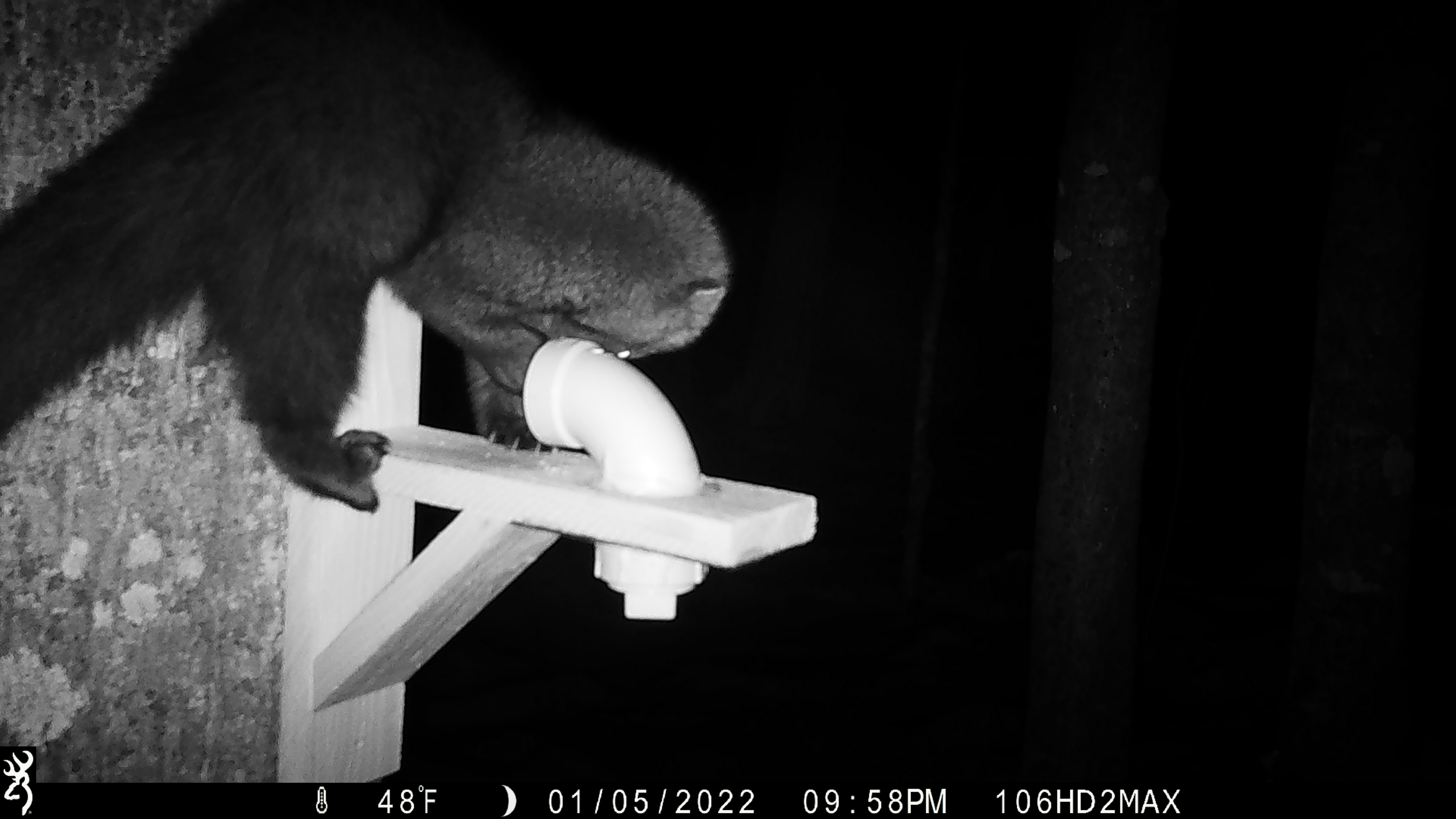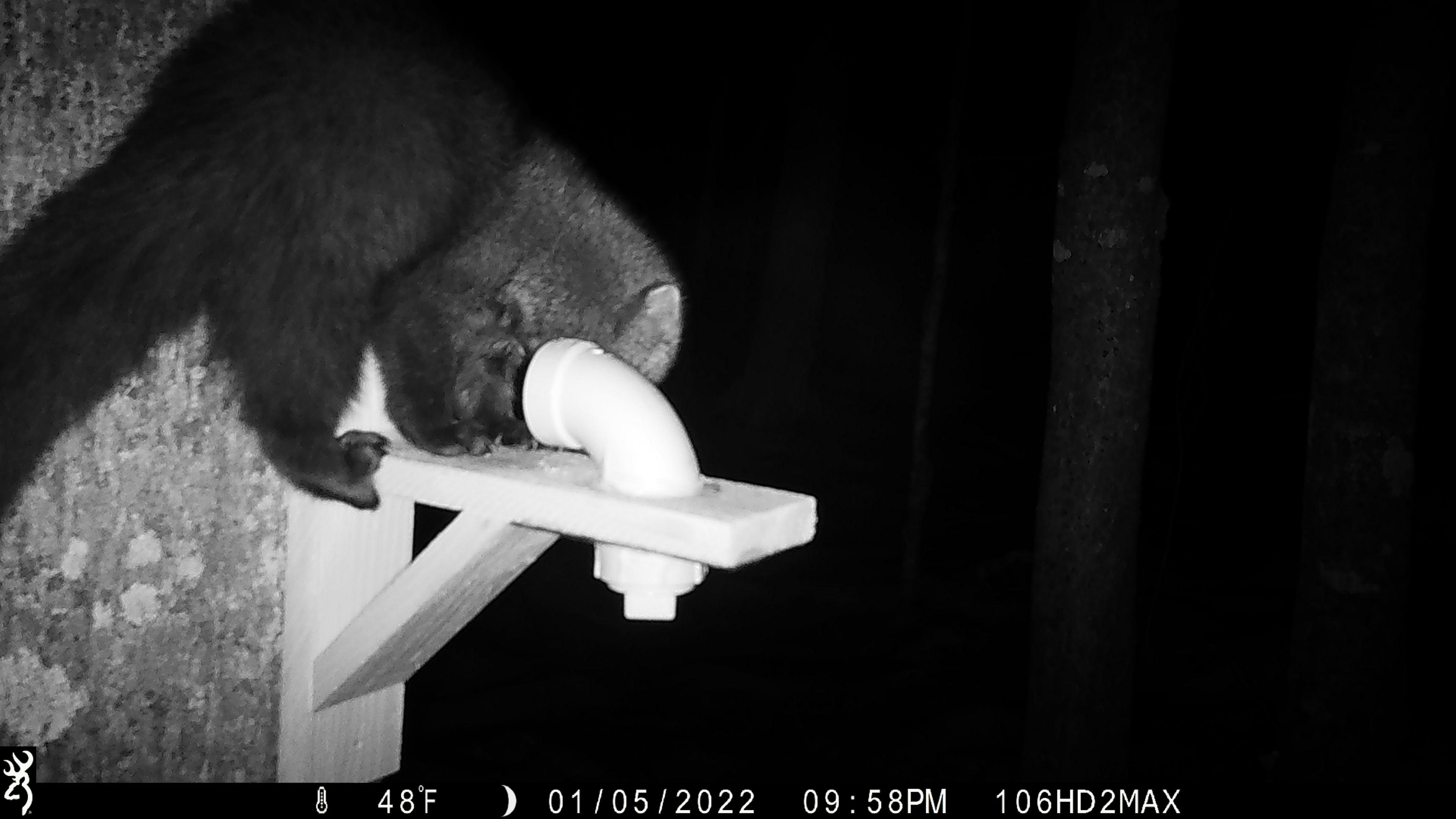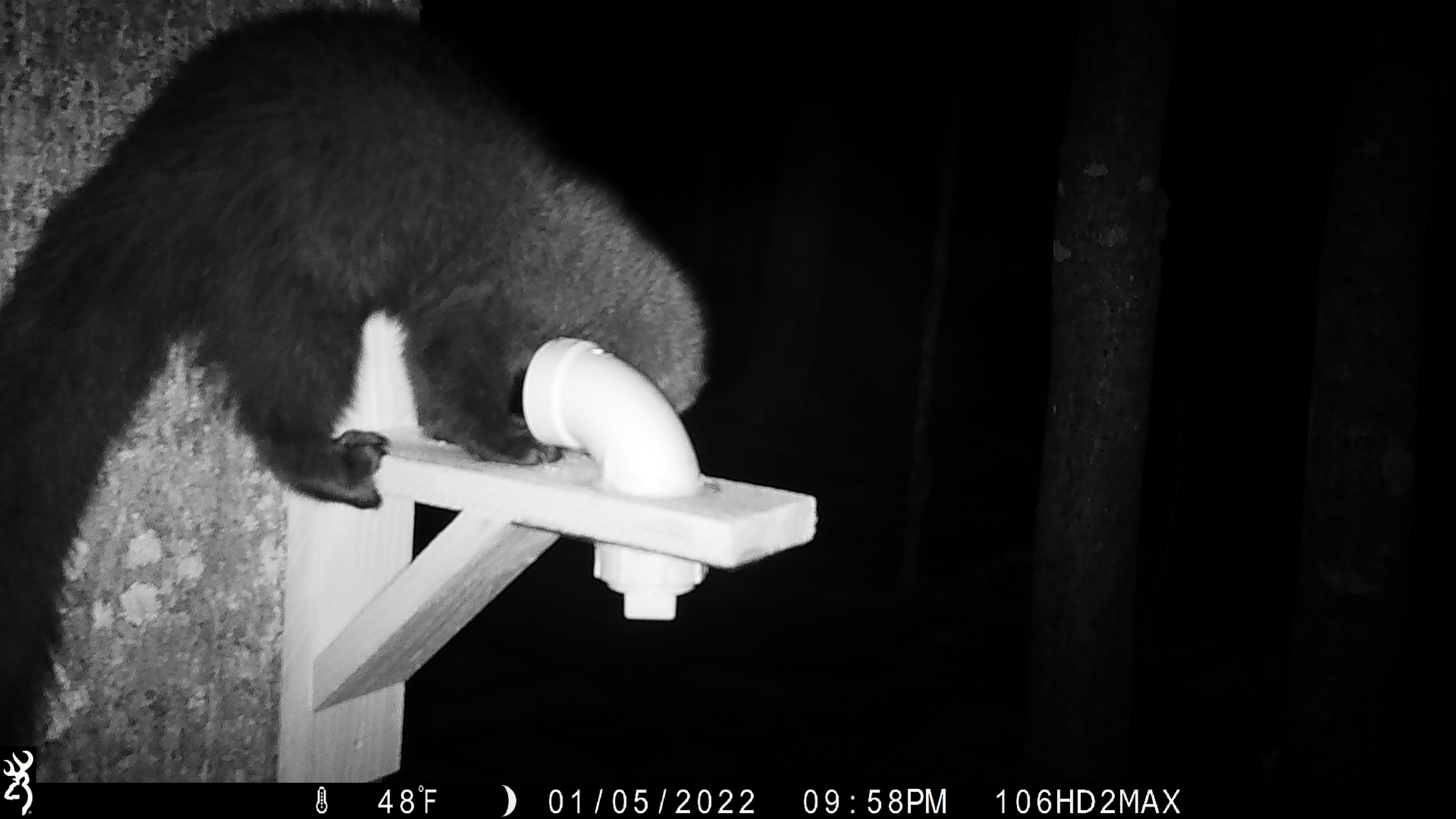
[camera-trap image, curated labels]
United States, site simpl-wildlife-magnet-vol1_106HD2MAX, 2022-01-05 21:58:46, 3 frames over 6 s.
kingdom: Animalia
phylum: Chordata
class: Mammalia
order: Carnivora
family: Mustelidae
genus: Pekania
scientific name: Pekania pennanti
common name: fisher